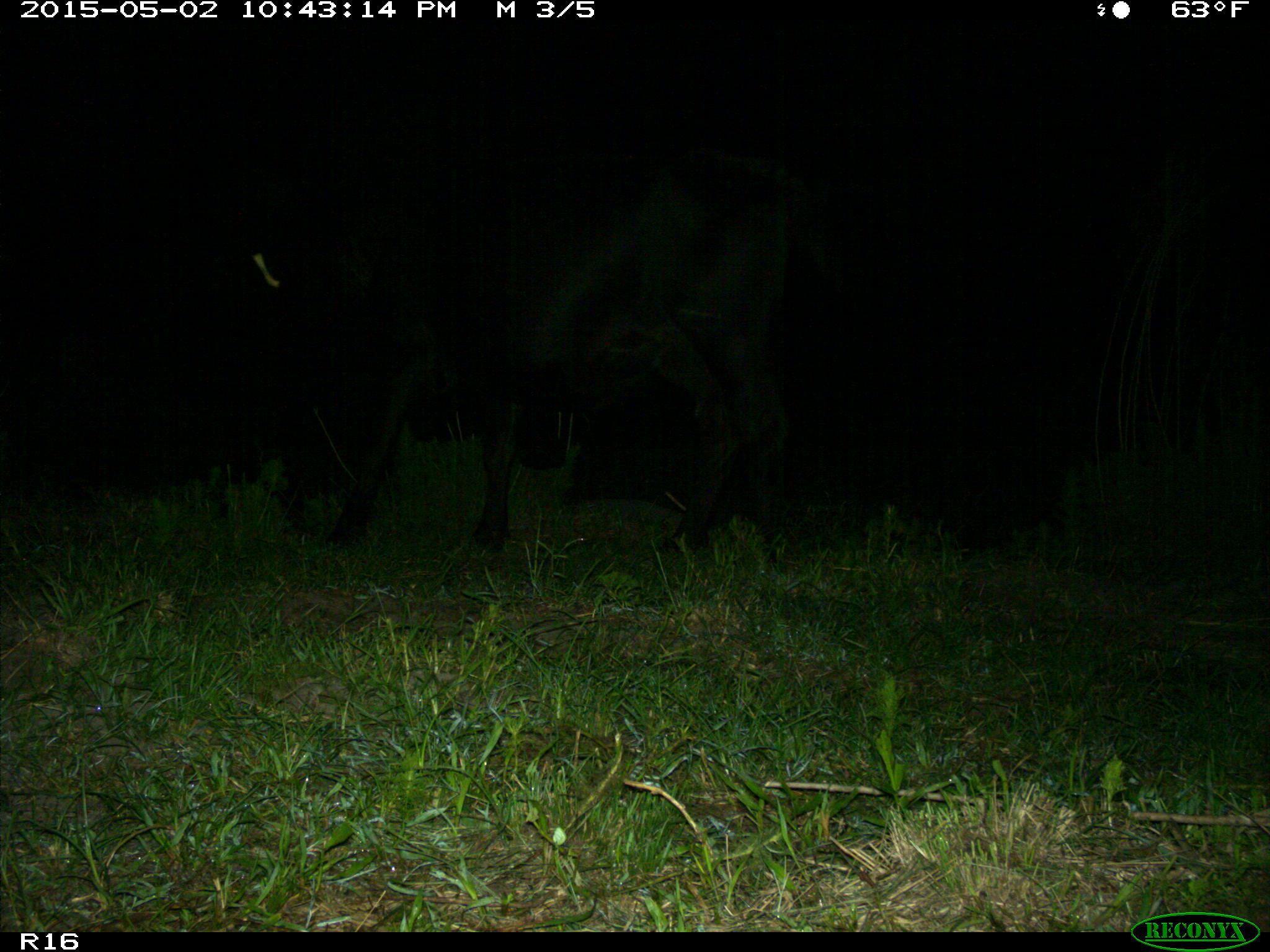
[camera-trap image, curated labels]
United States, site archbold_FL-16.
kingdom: Animalia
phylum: Chordata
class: Mammalia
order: Artiodactyla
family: Bovidae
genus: Bos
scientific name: Bos taurus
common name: domestic cow